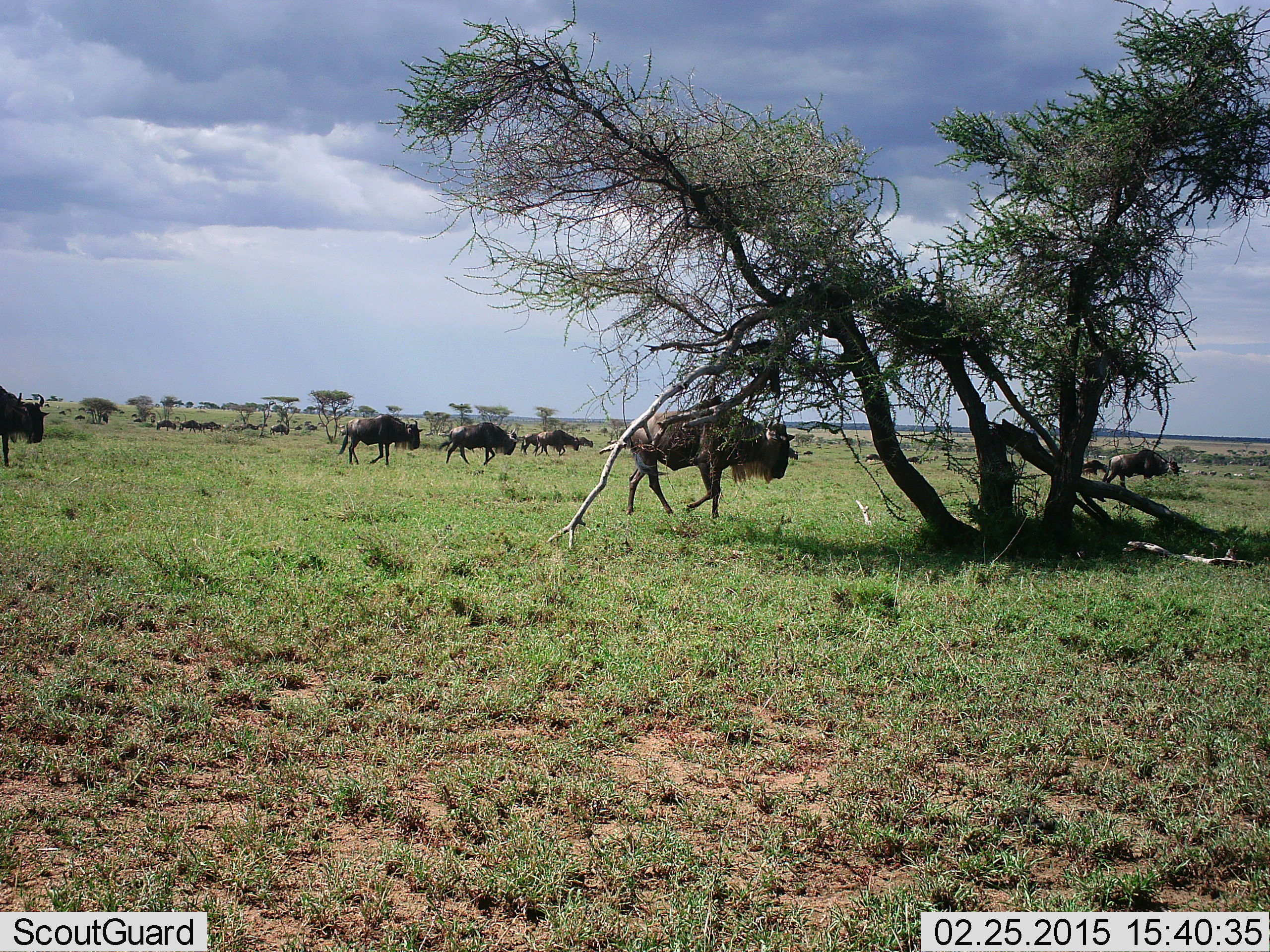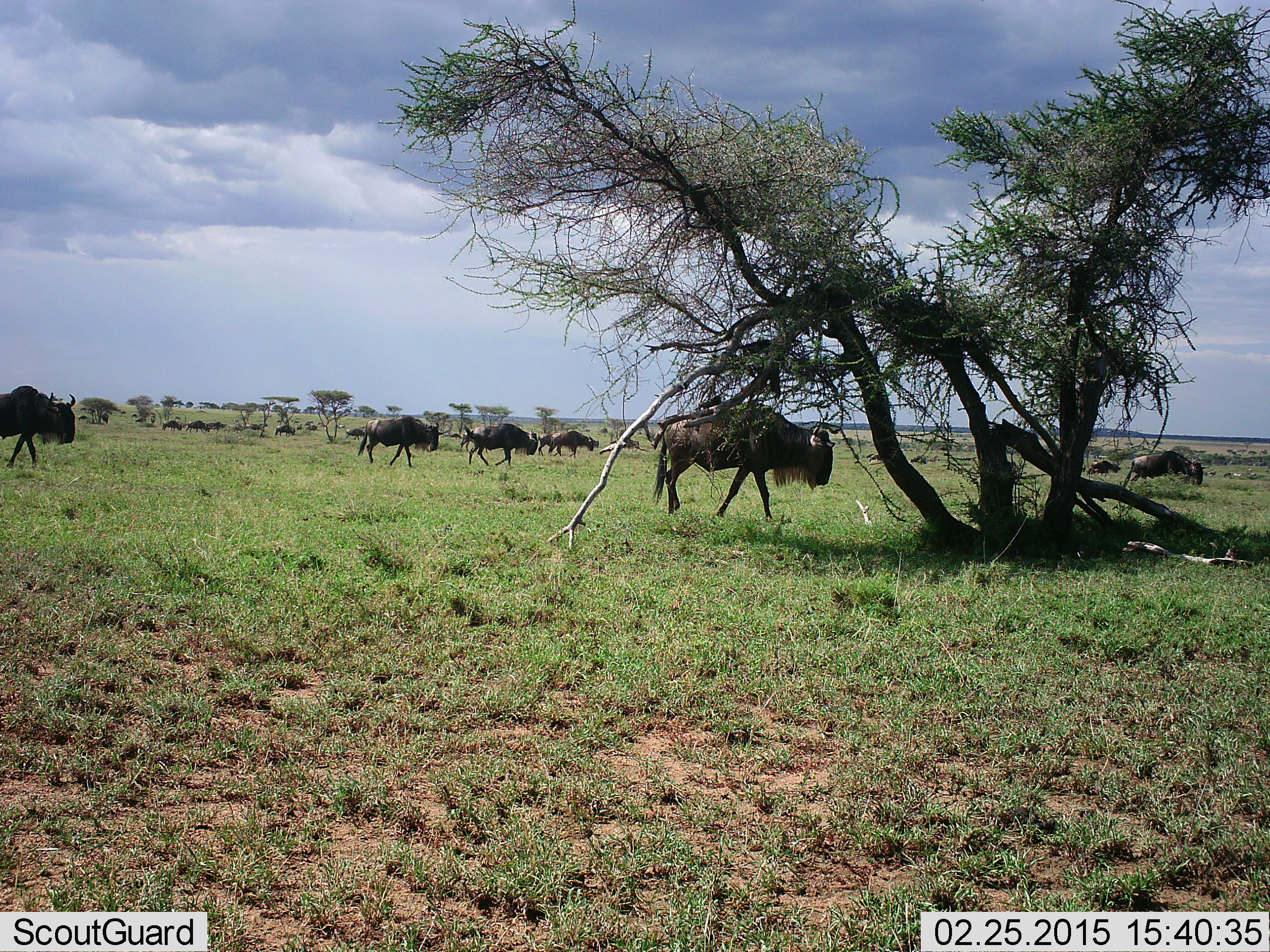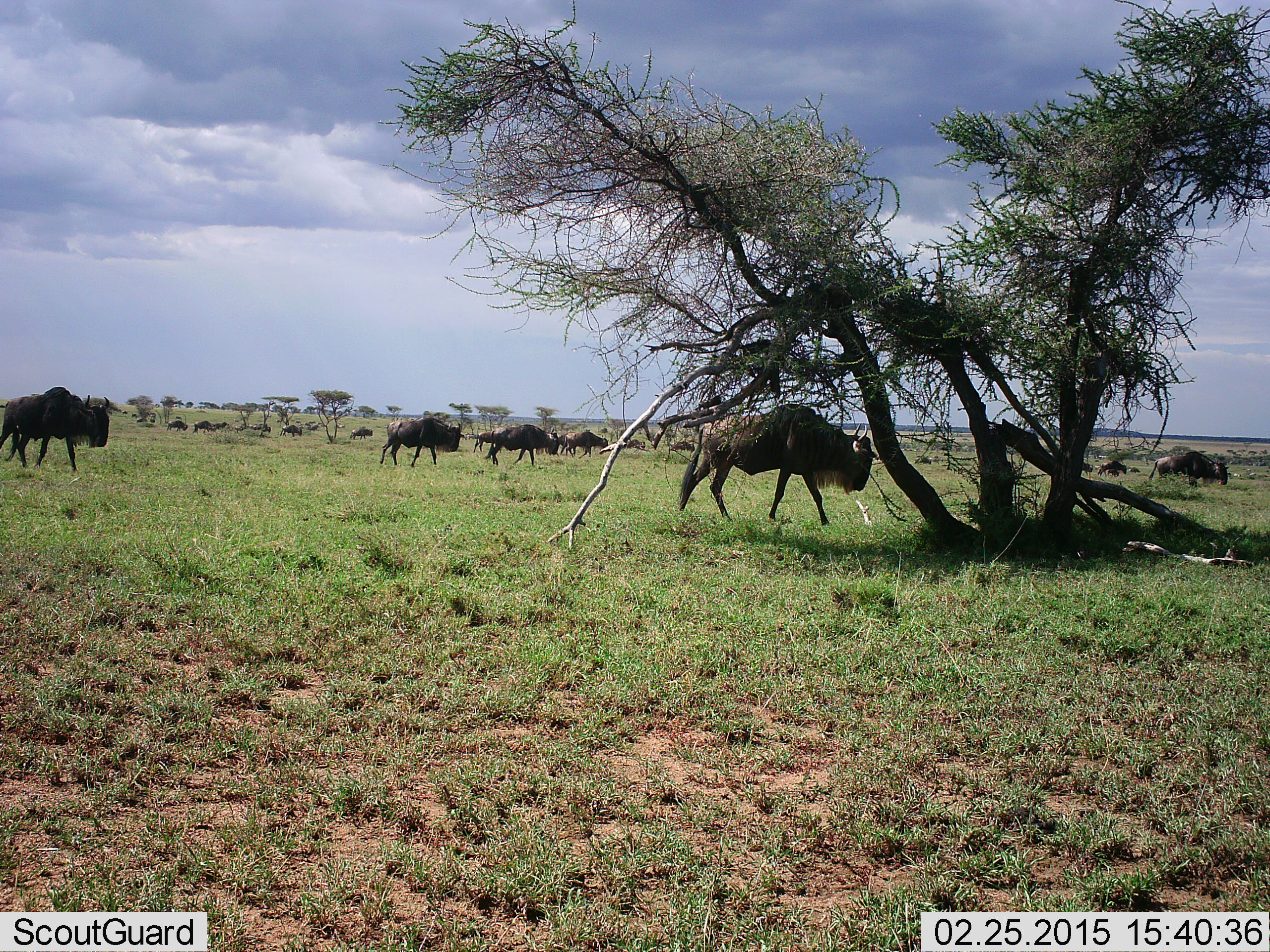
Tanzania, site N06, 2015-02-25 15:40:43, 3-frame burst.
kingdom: Animalia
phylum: Chordata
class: Mammalia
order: Artiodactyla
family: Bovidae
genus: Connochaetes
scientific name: Connochaetes taurinus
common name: blue wildebeest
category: wildebeest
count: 11-50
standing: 20%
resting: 0%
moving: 90%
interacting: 0%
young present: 0%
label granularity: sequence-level